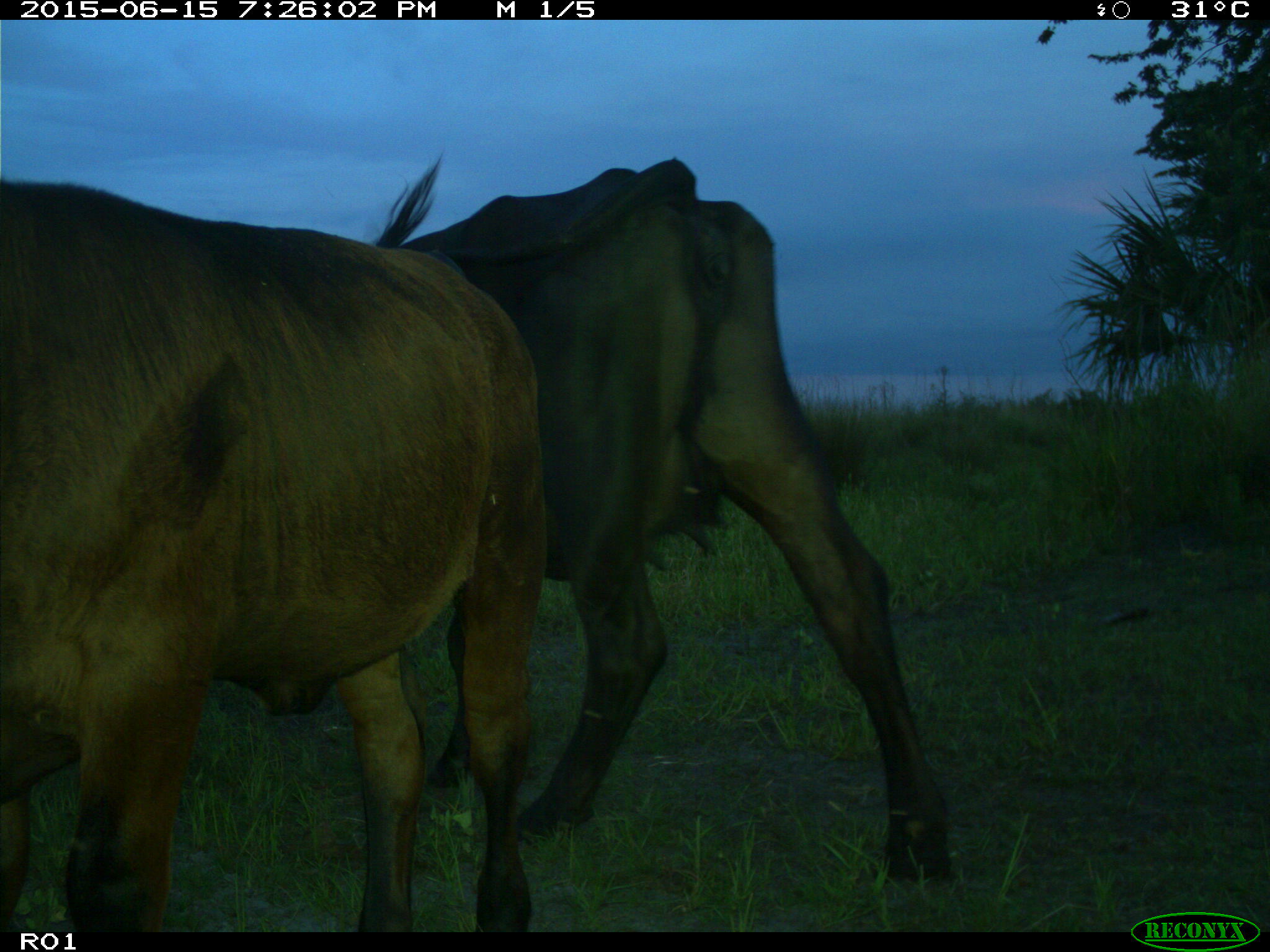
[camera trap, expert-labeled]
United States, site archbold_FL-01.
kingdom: Animalia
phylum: Chordata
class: Mammalia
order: Artiodactyla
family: Bovidae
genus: Bos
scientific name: Bos taurus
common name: domestic cow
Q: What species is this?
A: Bos taurus (domestic cow).